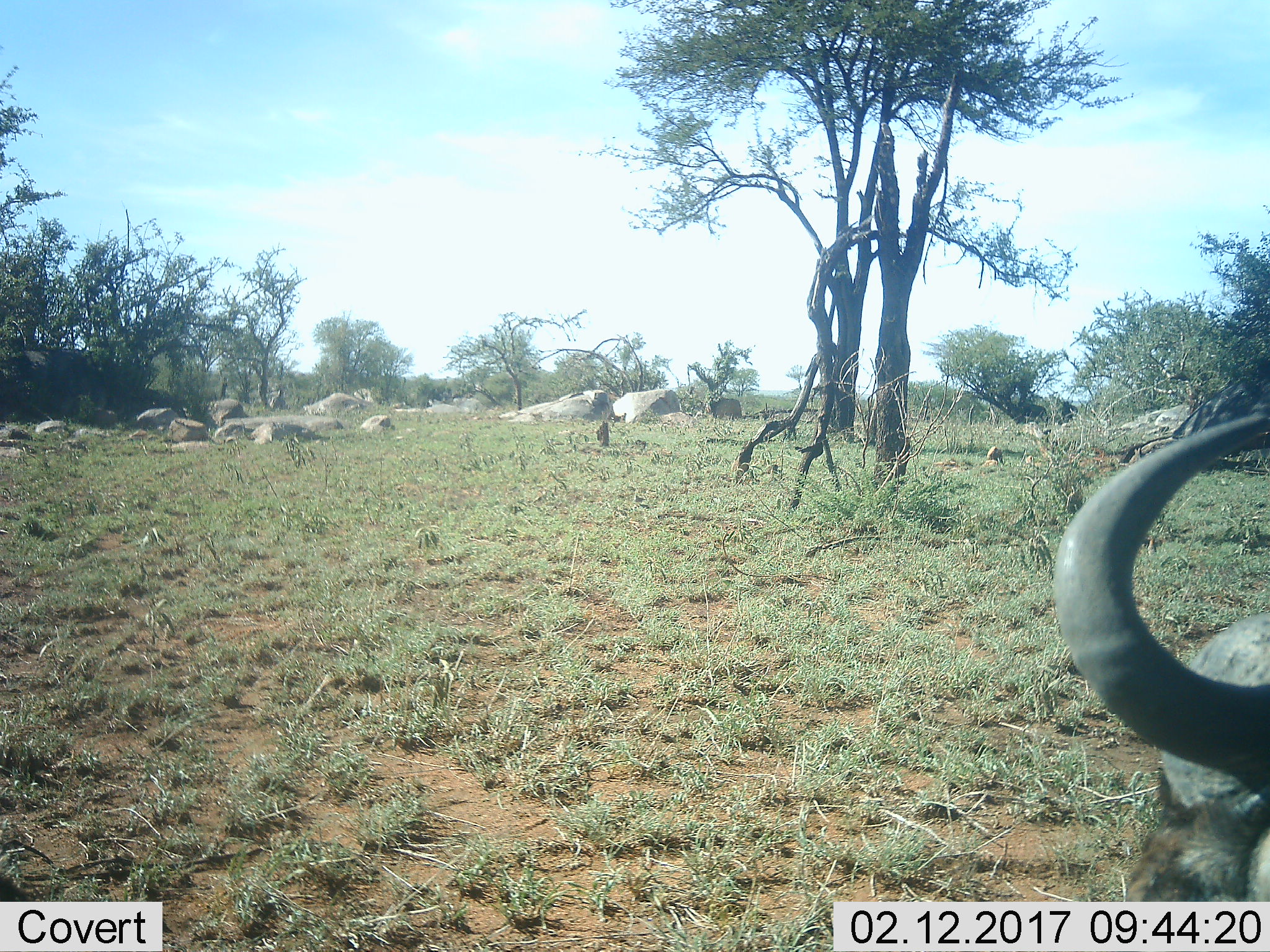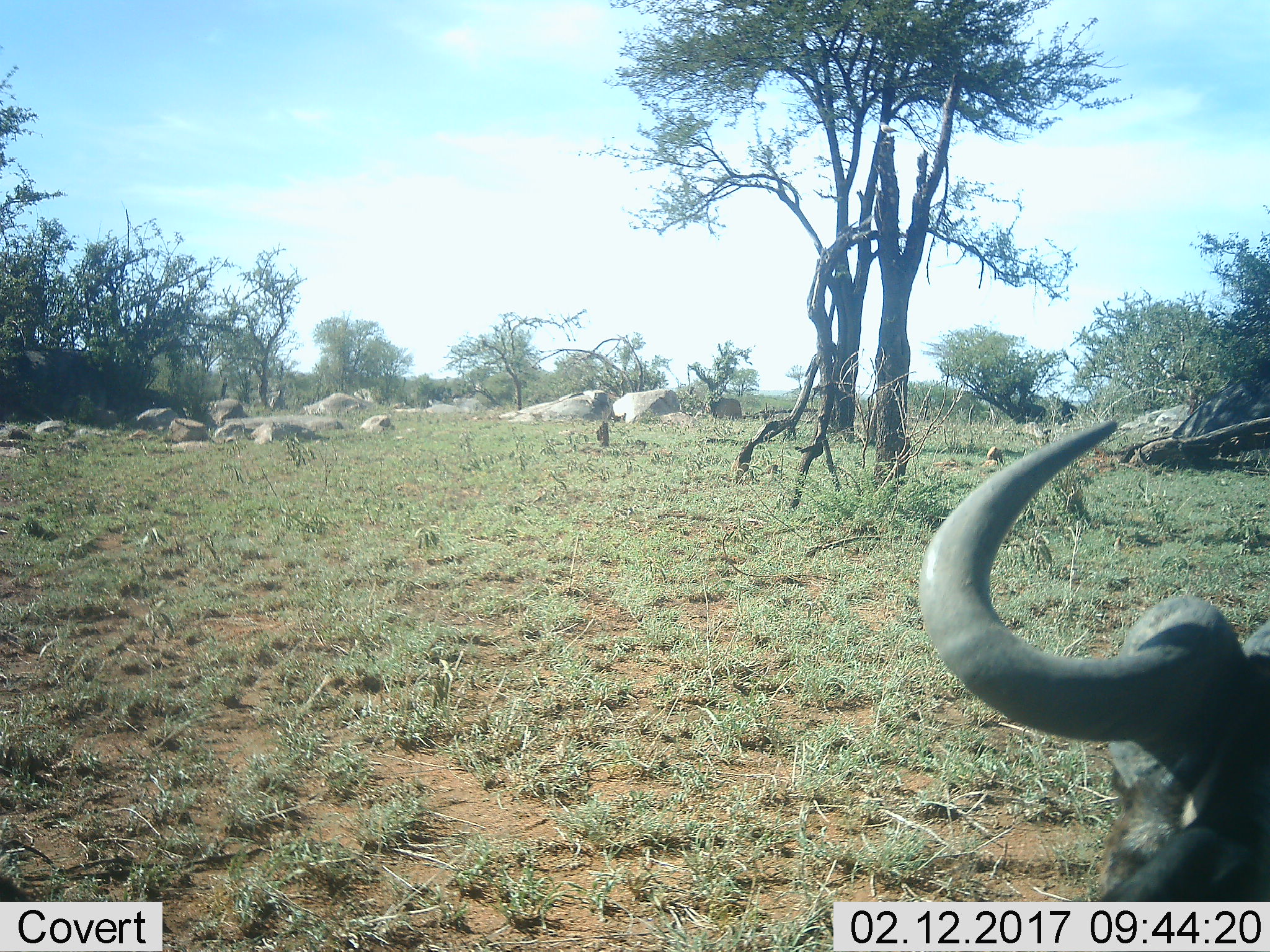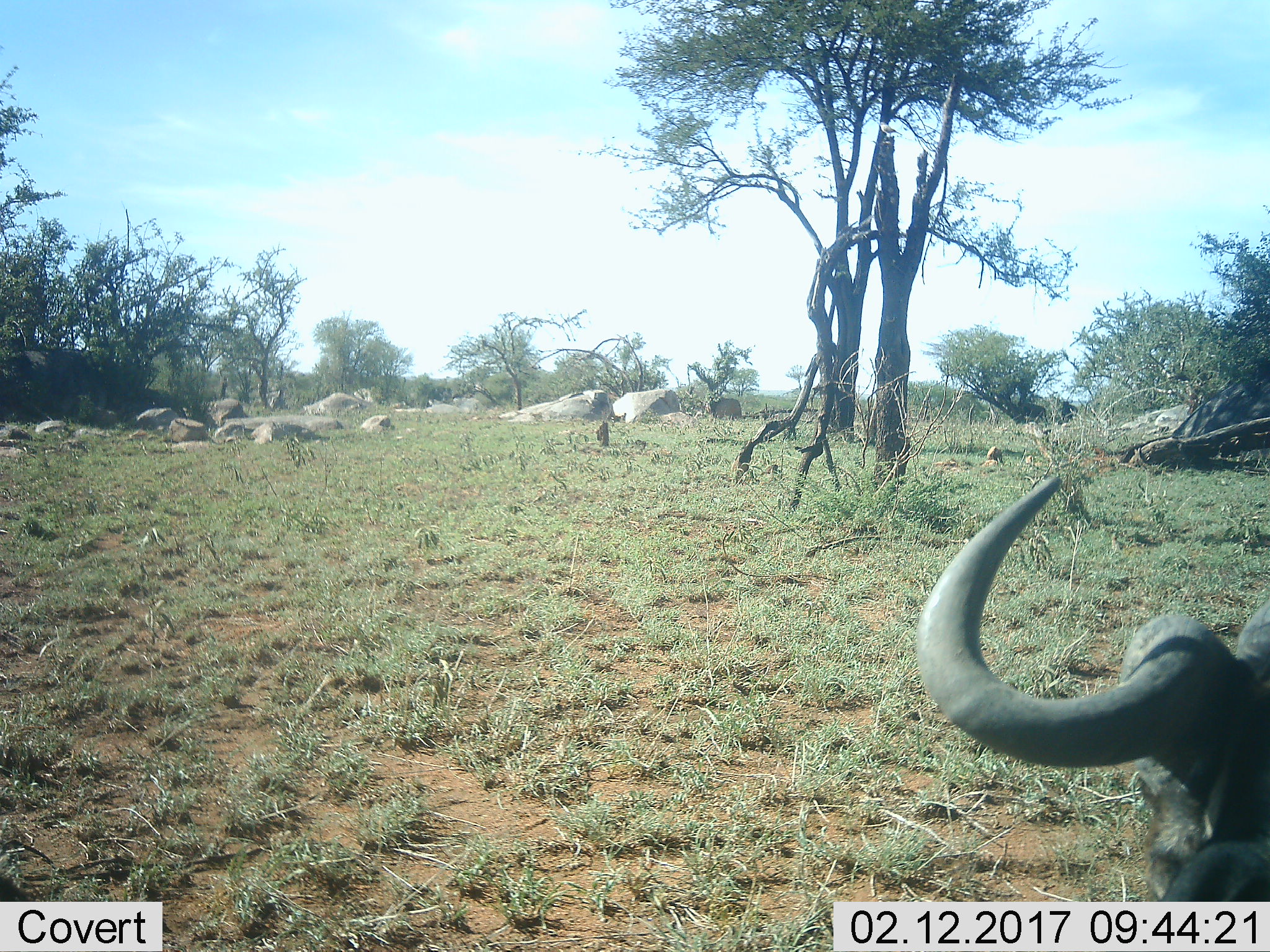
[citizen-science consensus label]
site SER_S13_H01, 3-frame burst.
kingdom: Animalia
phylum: Chordata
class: Mammalia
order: Artiodactyla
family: Bovidae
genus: Connochaetes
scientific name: Connochaetes taurinus taurinus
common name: blue wildebeest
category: wildebeestblue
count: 1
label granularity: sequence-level